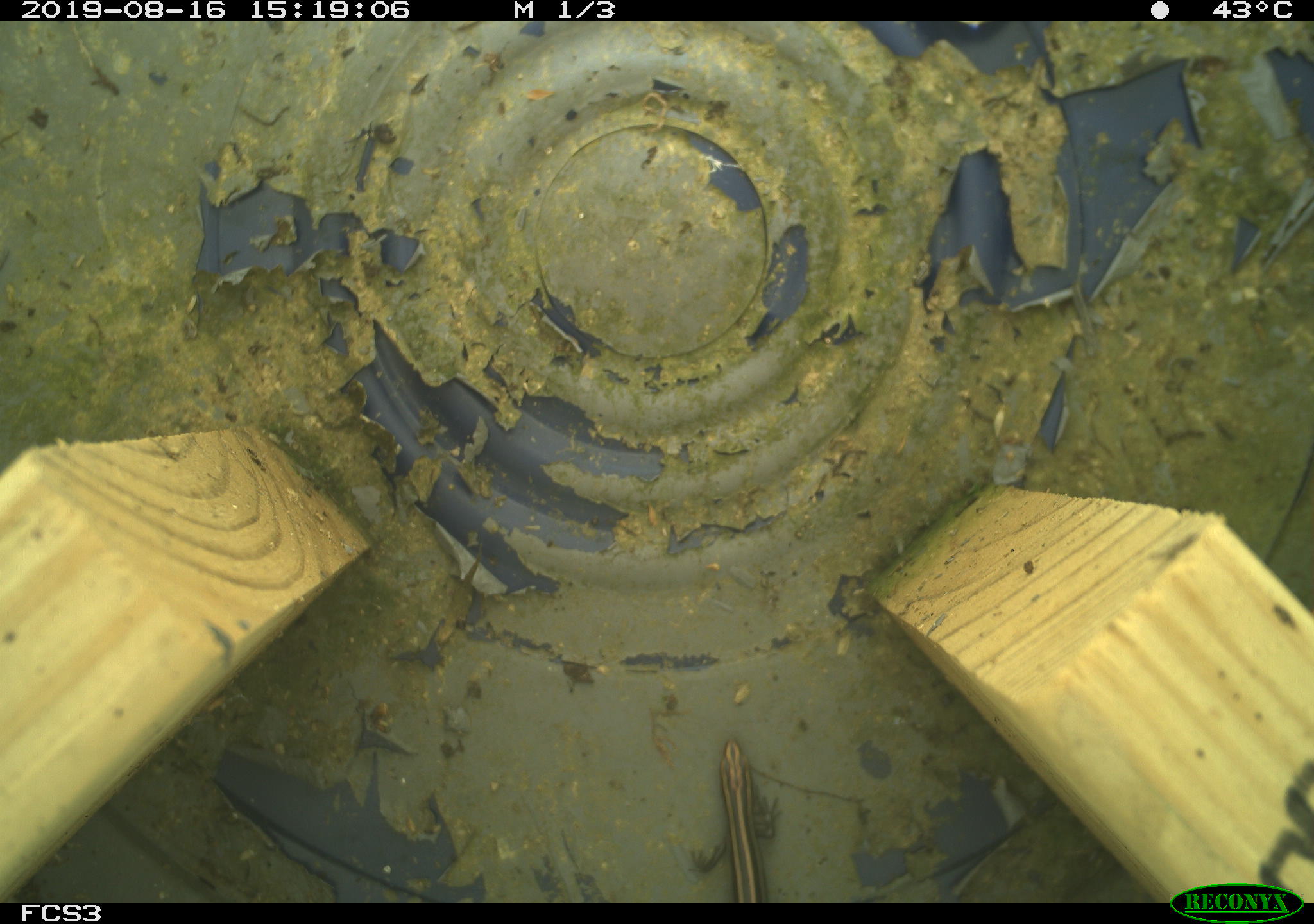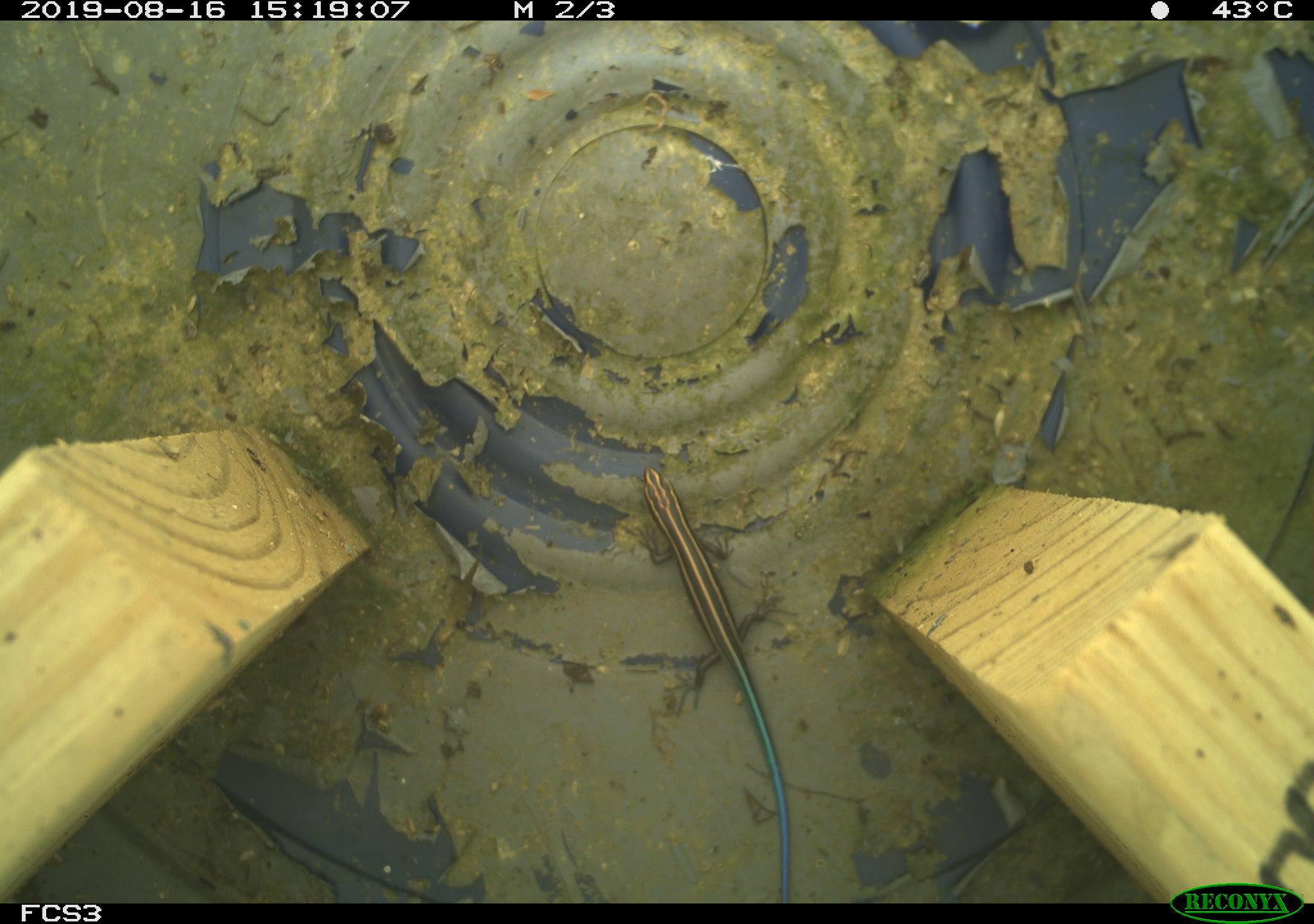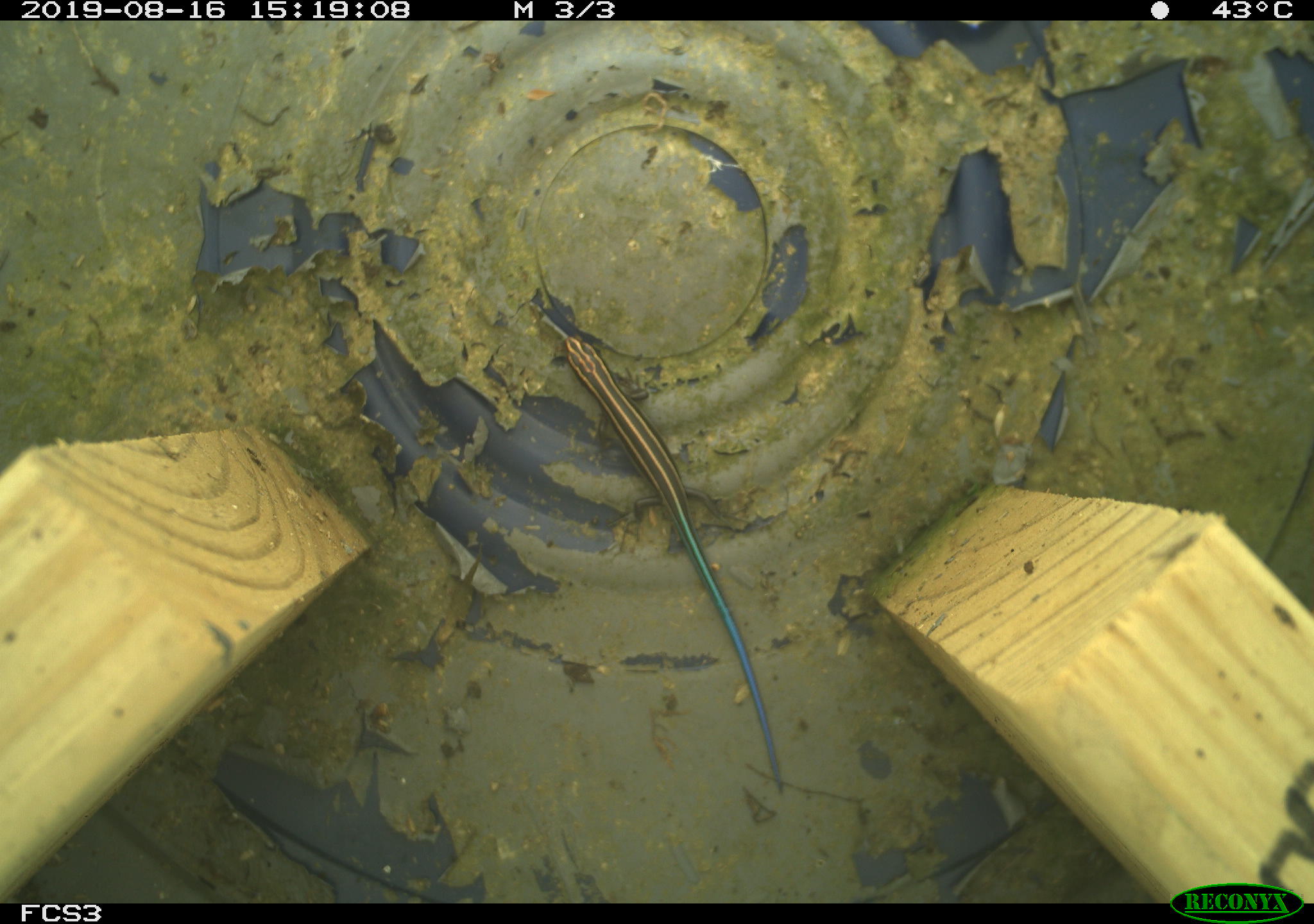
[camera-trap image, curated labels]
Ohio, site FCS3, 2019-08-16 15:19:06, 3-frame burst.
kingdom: Animalia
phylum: Chordata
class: Reptilia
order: Squamata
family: Scincidae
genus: Plestiodon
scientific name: Plestiodon fasciatus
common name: common five-lined skink